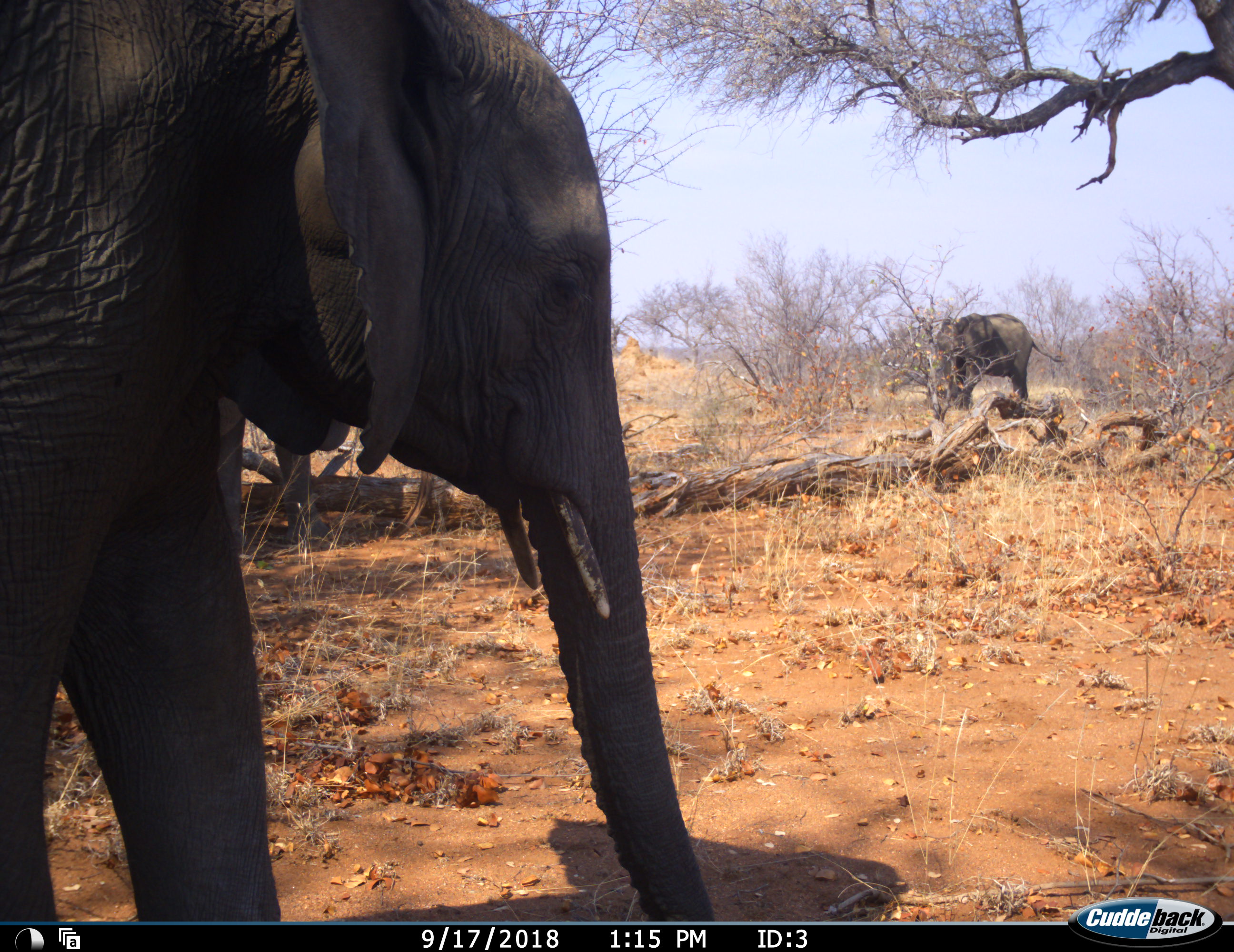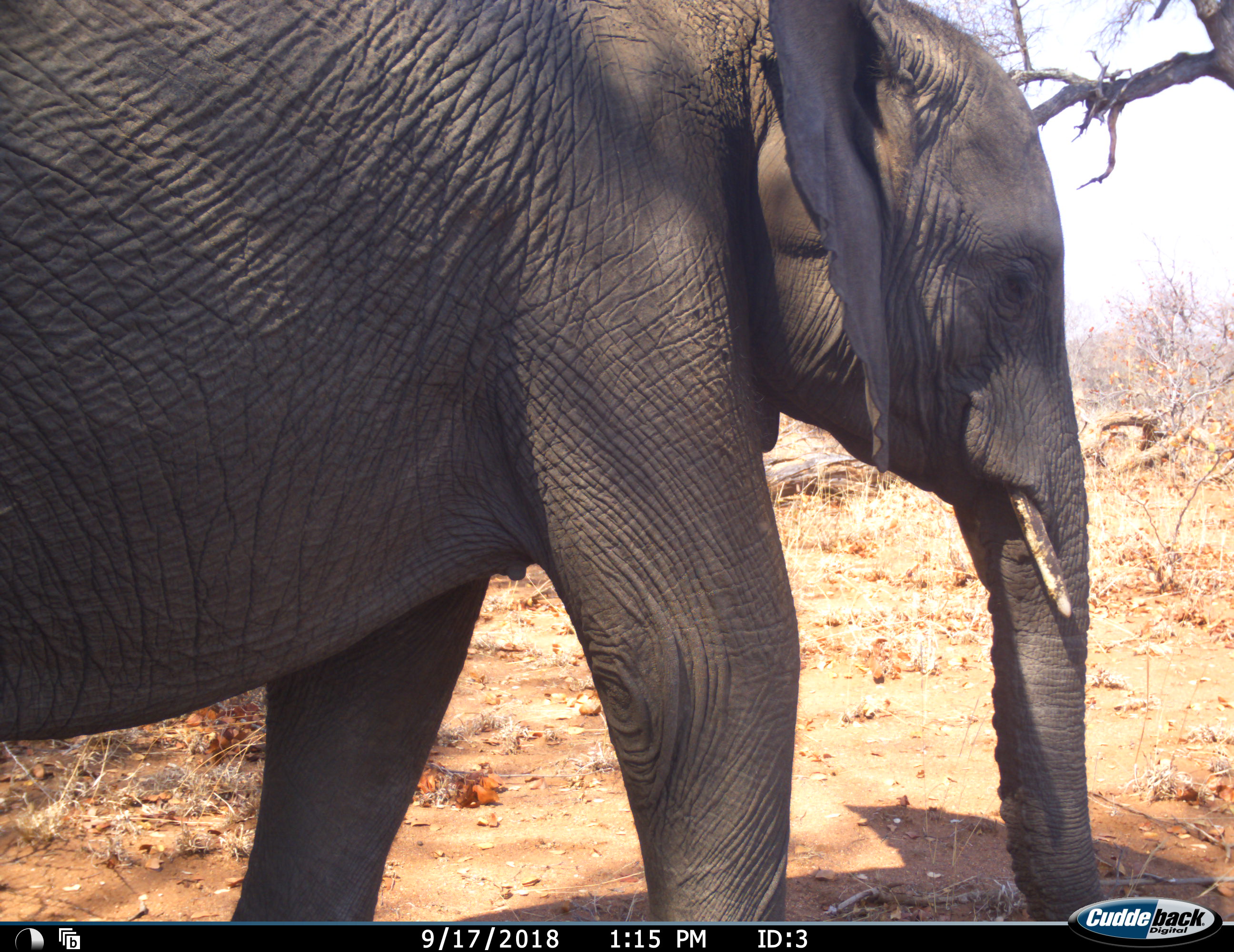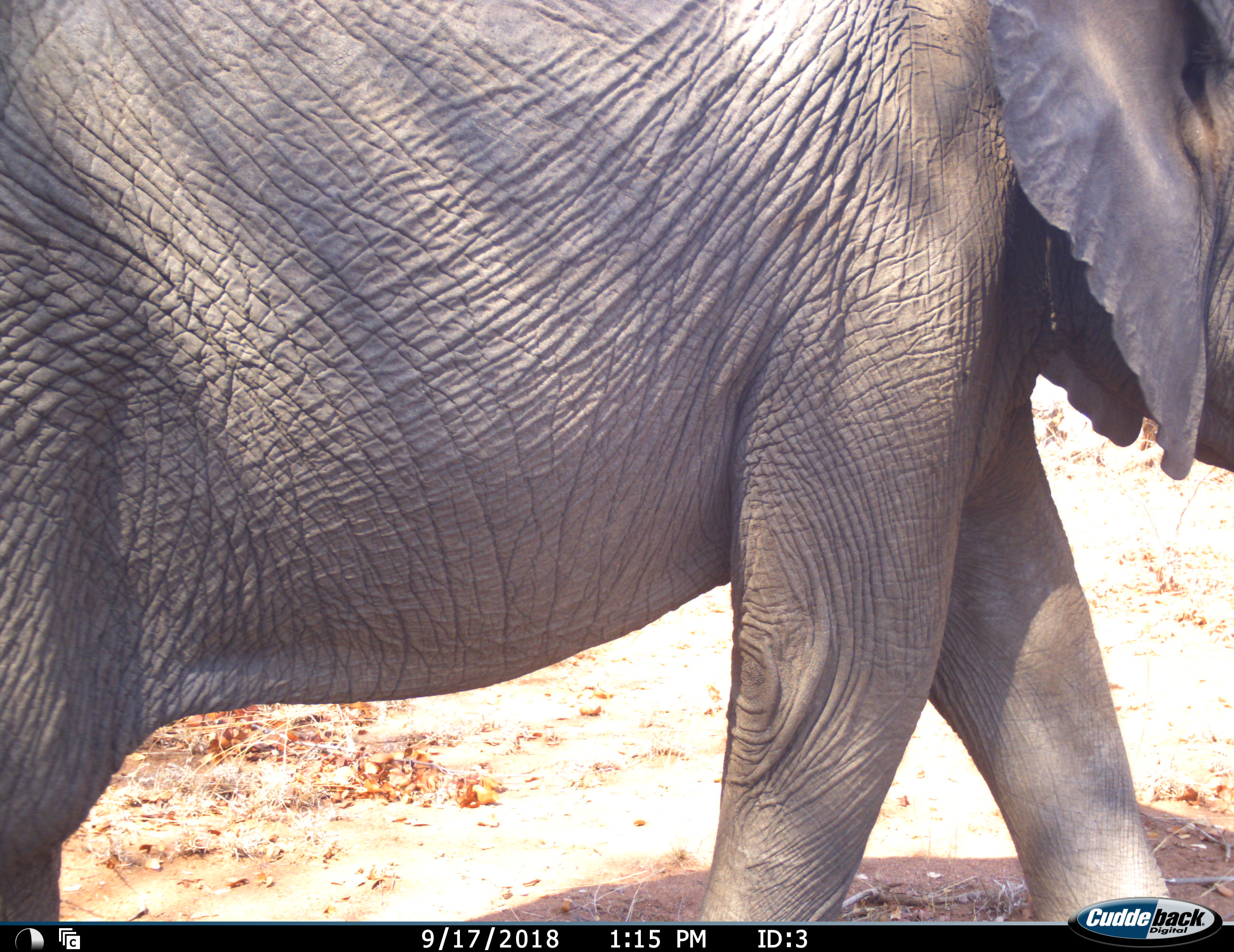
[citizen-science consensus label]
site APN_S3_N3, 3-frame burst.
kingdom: Animalia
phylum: Chordata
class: Mammalia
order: Proboscidea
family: Elephantidae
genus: Loxodonta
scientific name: Loxodonta africana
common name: african bush elephant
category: elephant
Elephant (african bush elephant) (Loxodonta africana), count 2. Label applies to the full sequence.